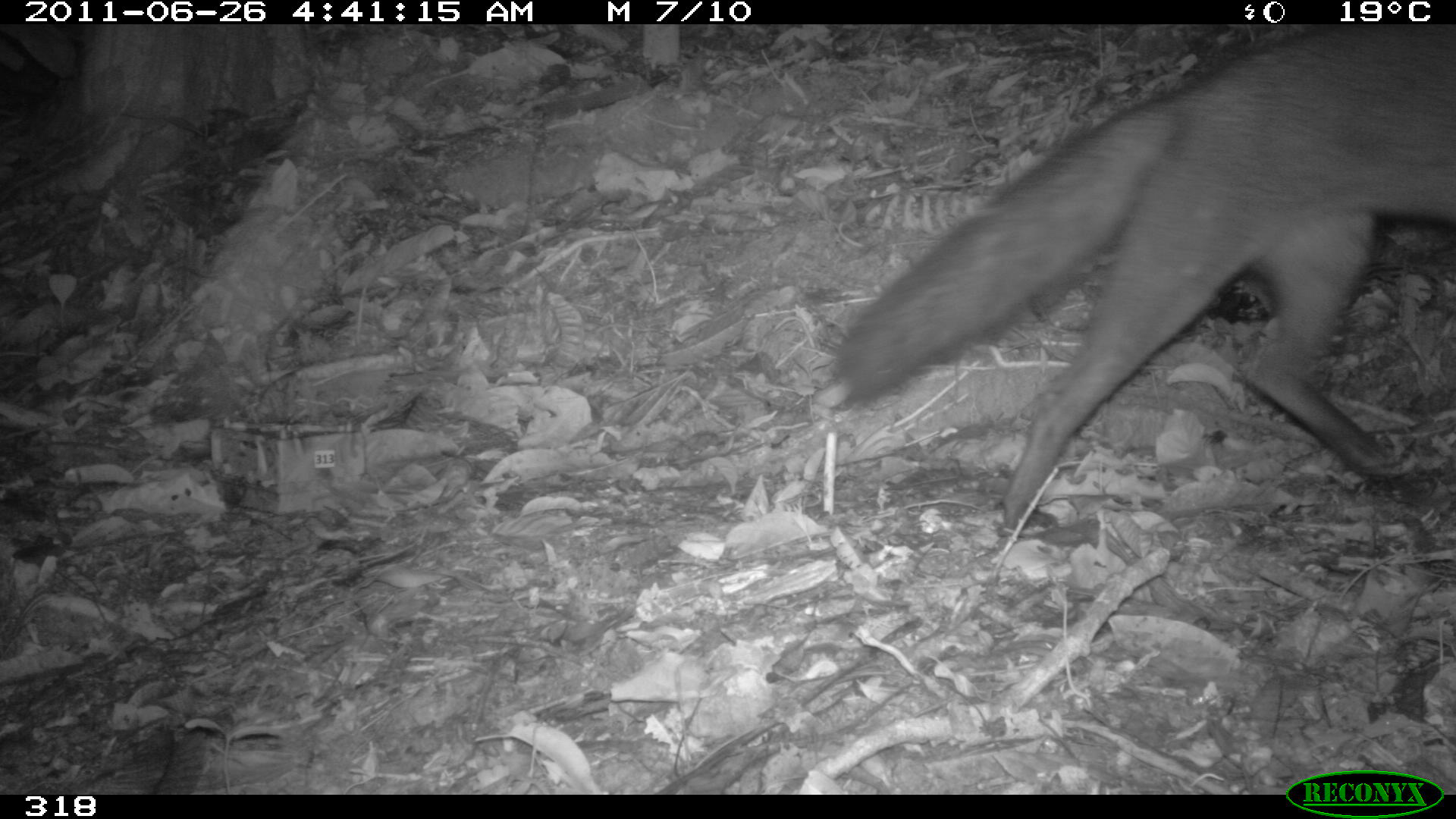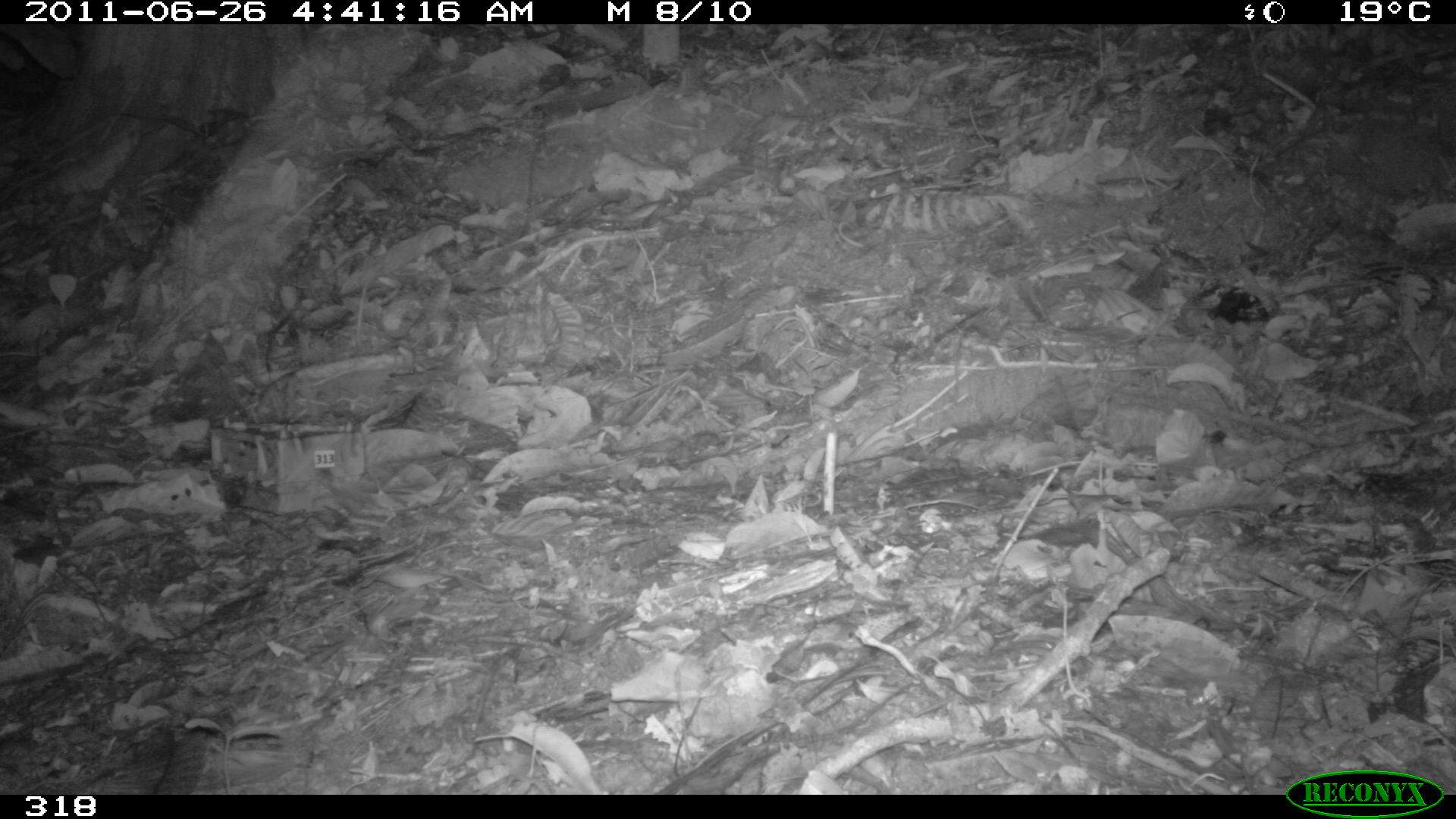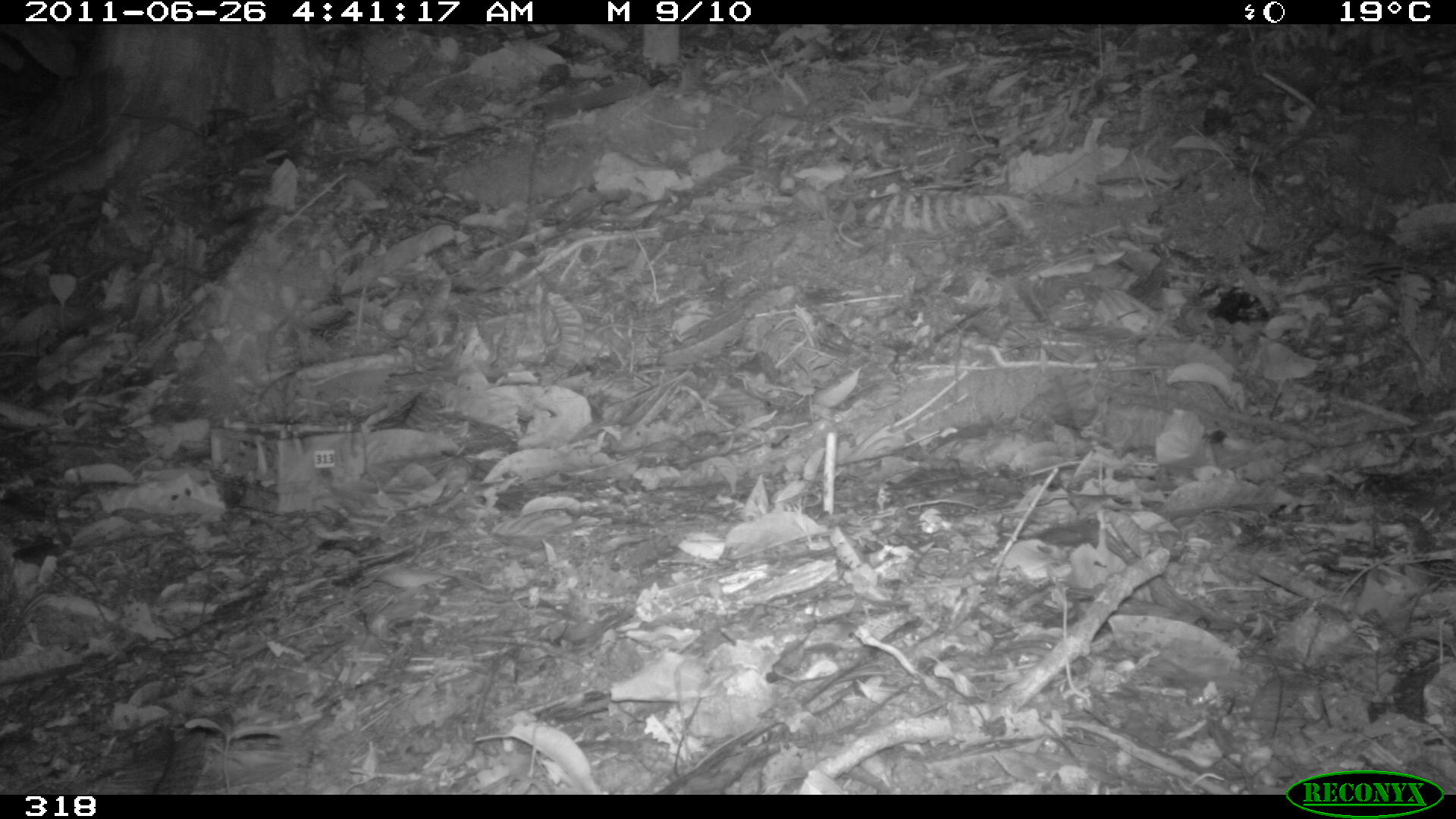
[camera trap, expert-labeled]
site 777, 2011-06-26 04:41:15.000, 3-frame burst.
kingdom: Animalia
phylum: Chordata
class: Mammalia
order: Carnivora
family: Canidae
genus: Atelocynus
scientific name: Atelocynus microtis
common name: short-eared dog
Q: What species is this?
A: Atelocynus microtis (short-eared dog).